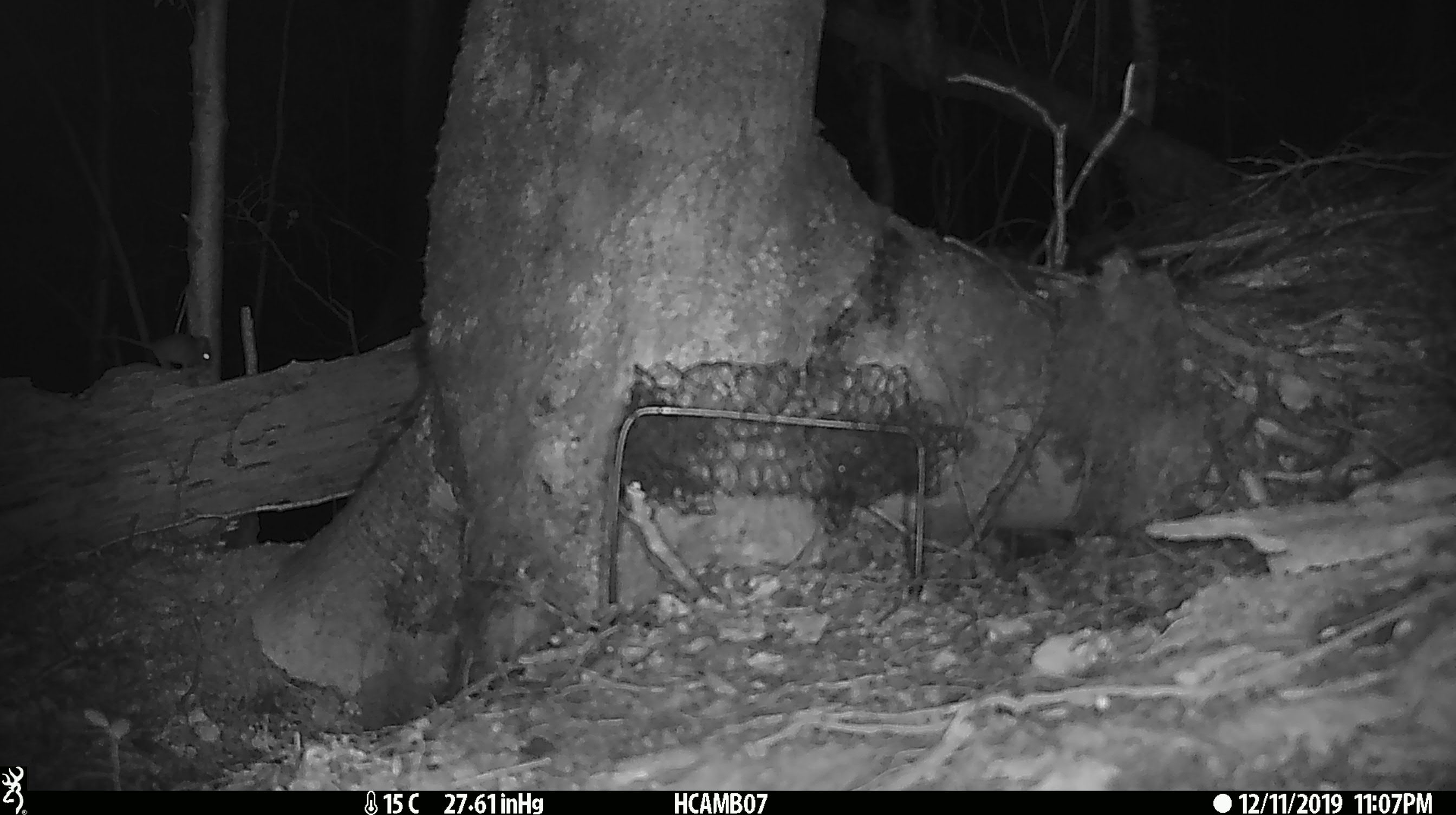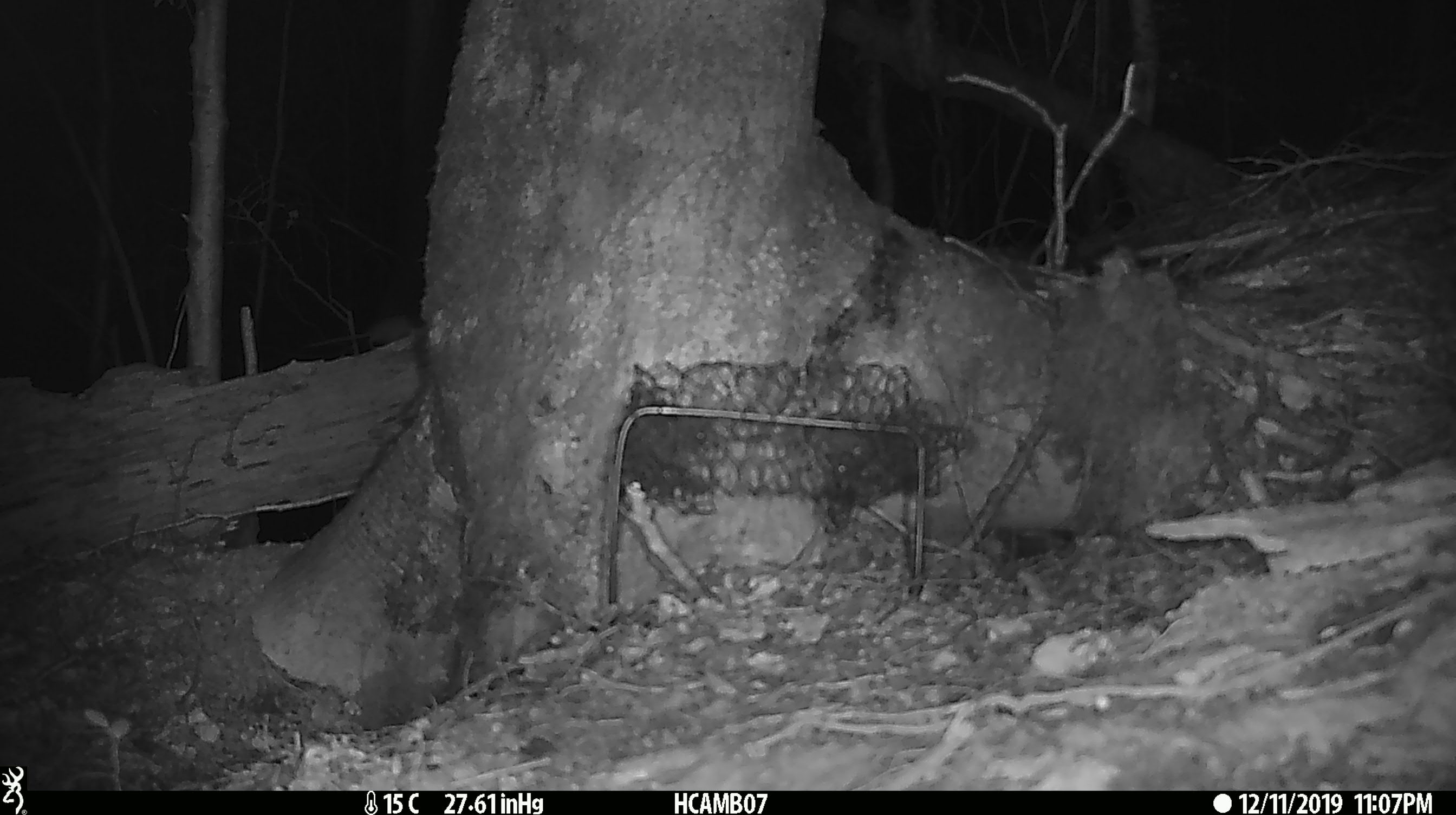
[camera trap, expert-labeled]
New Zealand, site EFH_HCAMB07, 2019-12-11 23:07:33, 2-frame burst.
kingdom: Animalia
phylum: Chordata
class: Mammalia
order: Rodentia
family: Muridae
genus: Mus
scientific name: Mus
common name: mouse